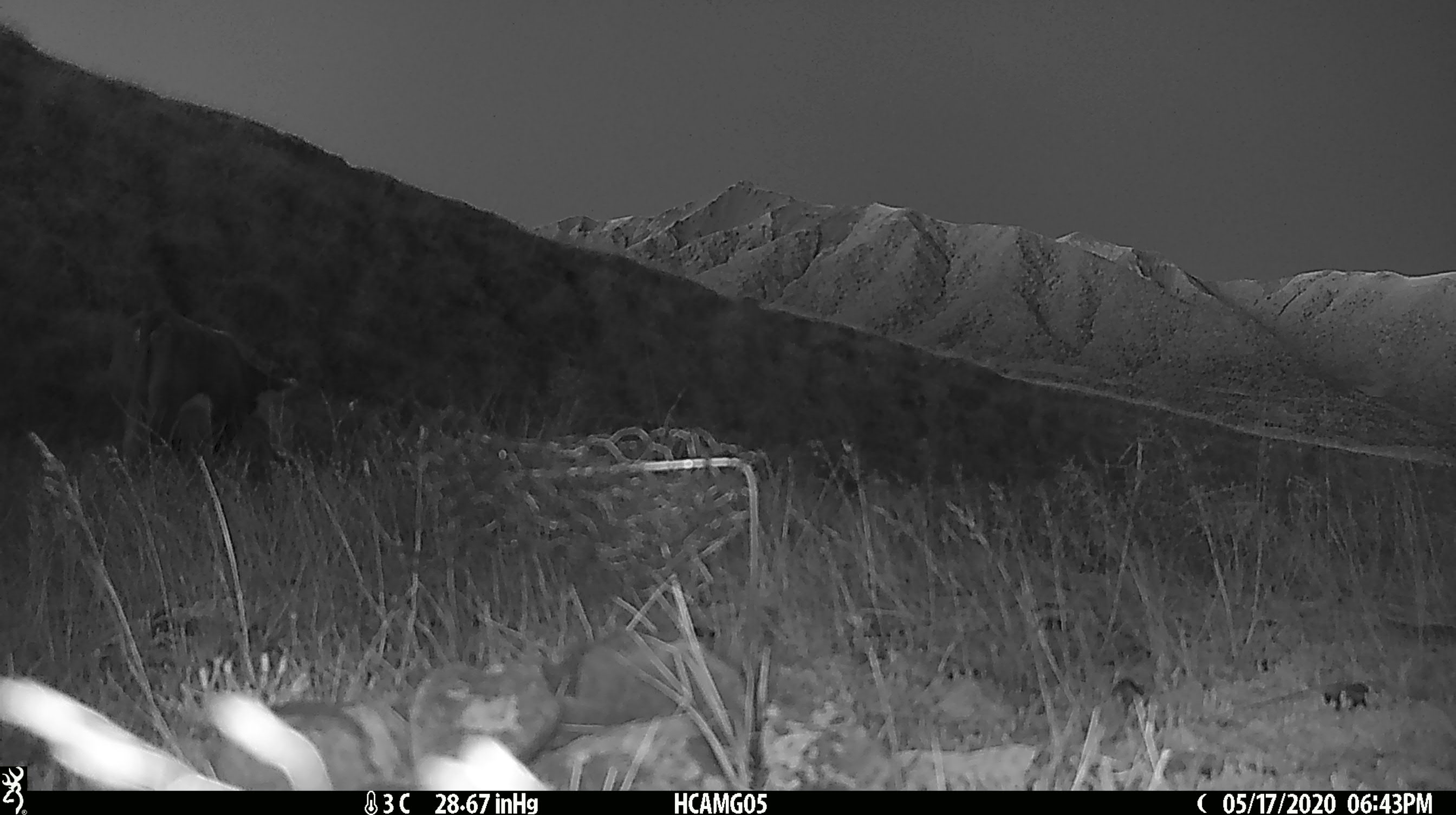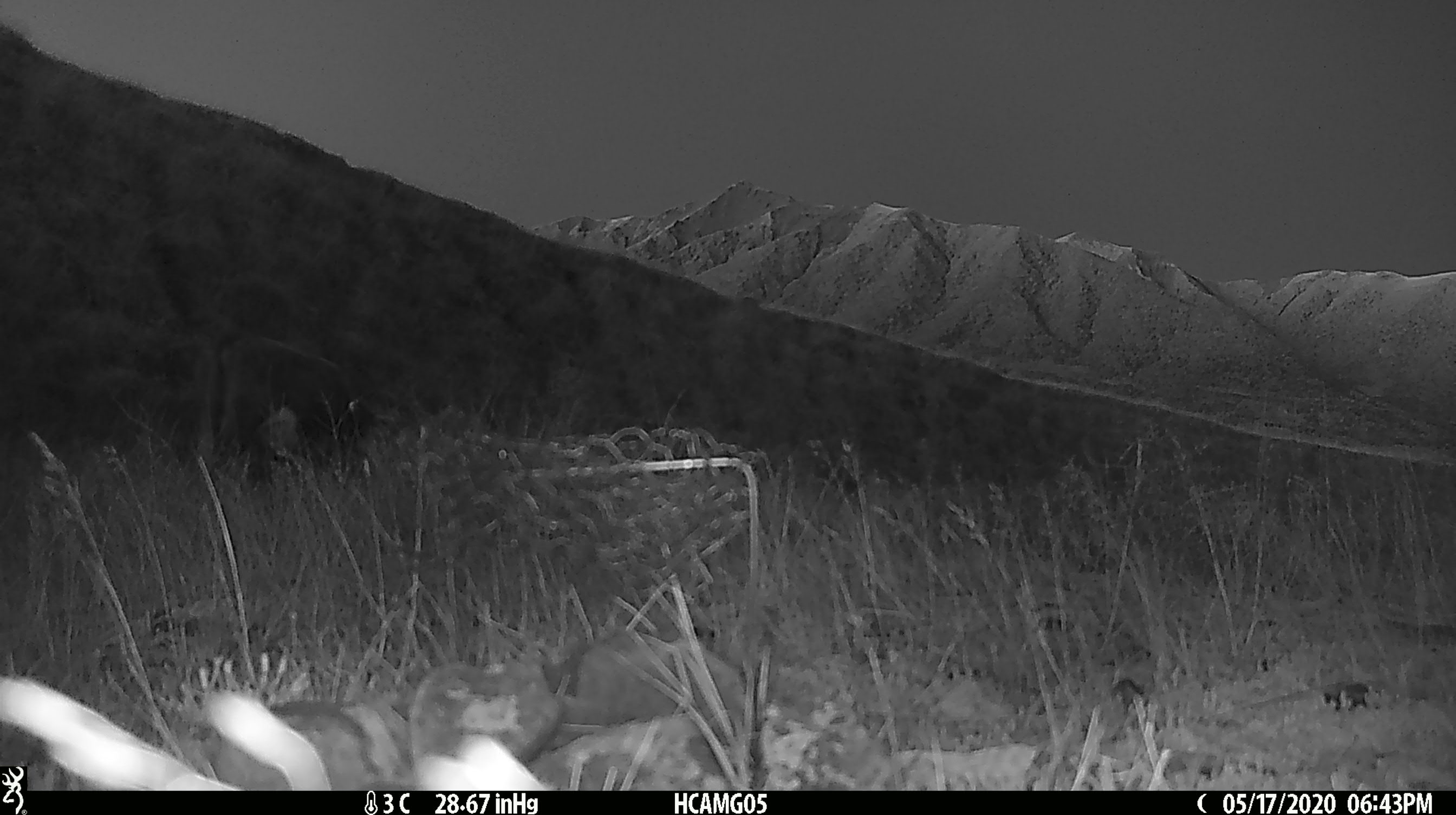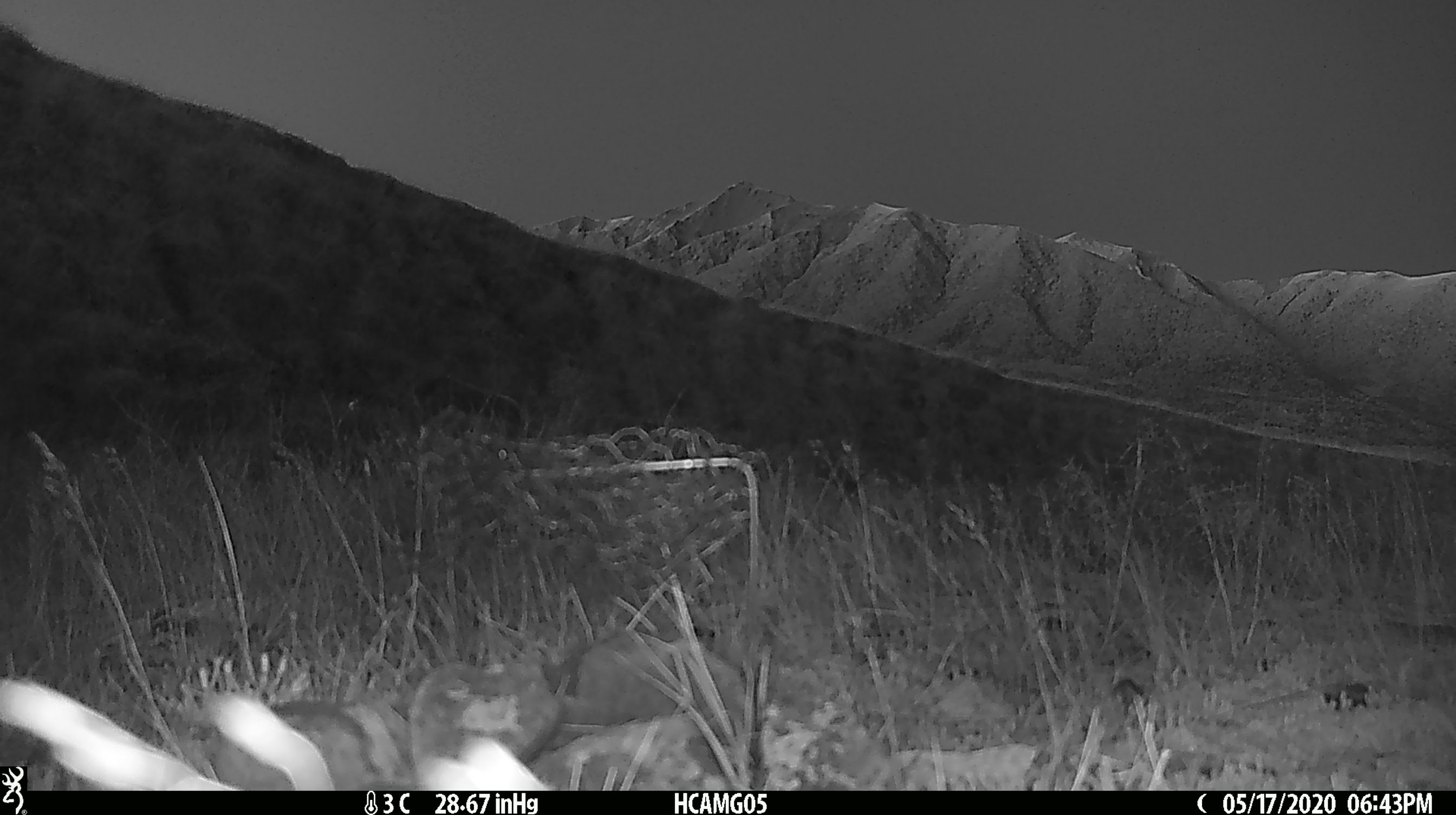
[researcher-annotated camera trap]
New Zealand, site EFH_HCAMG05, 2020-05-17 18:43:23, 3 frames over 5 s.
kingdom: Animalia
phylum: Chordata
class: Mammalia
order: Artiodactyla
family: Bovidae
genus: Bos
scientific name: Bos taurus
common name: domestic cow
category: cow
Cow (domestic cow) (Bos taurus).